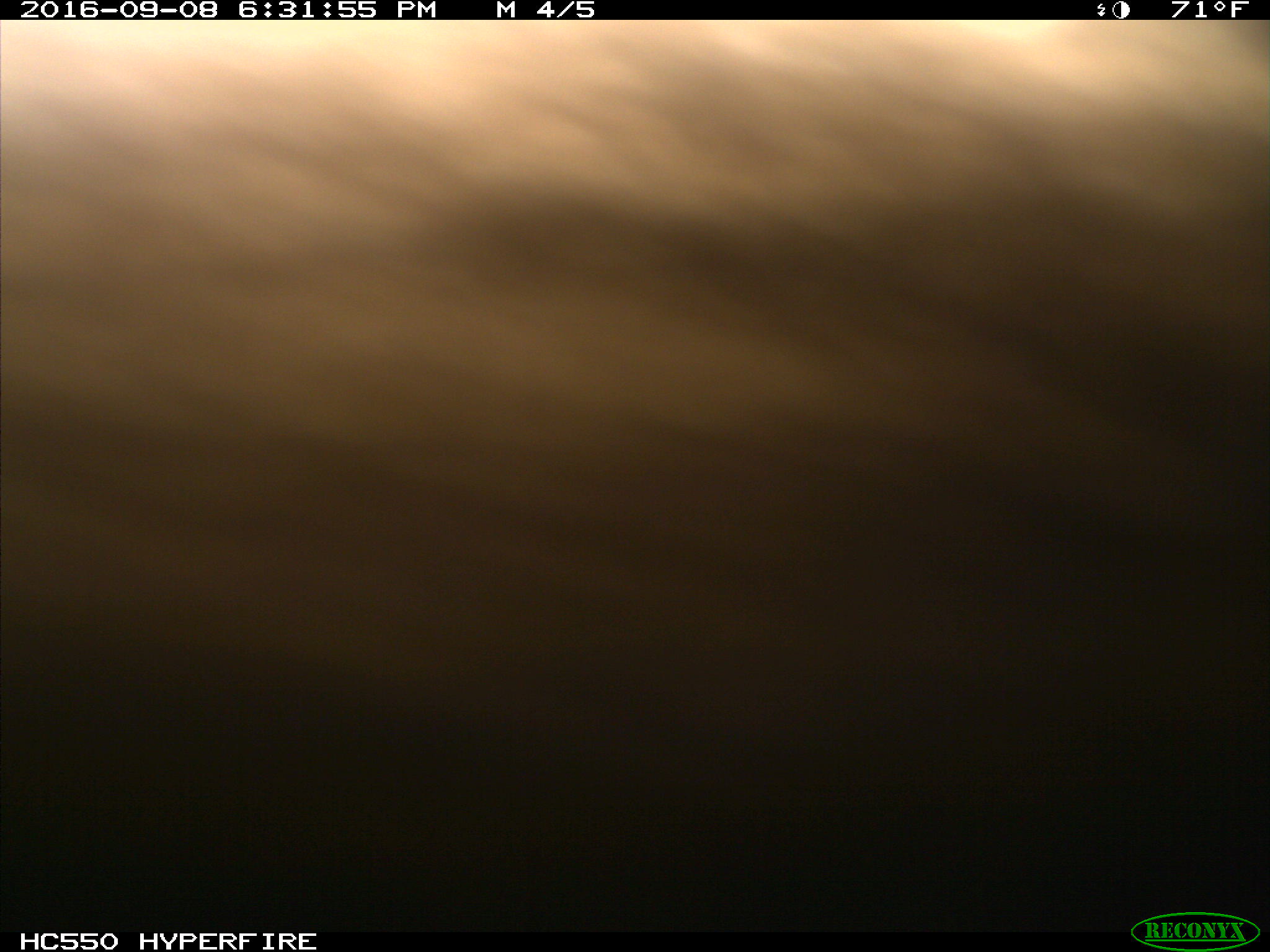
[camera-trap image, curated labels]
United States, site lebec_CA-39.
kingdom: Animalia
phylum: Chordata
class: Mammalia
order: Carnivora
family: Ursidae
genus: Ursus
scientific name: Ursus americanus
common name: american black bear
Ursus americanus (american black bear).